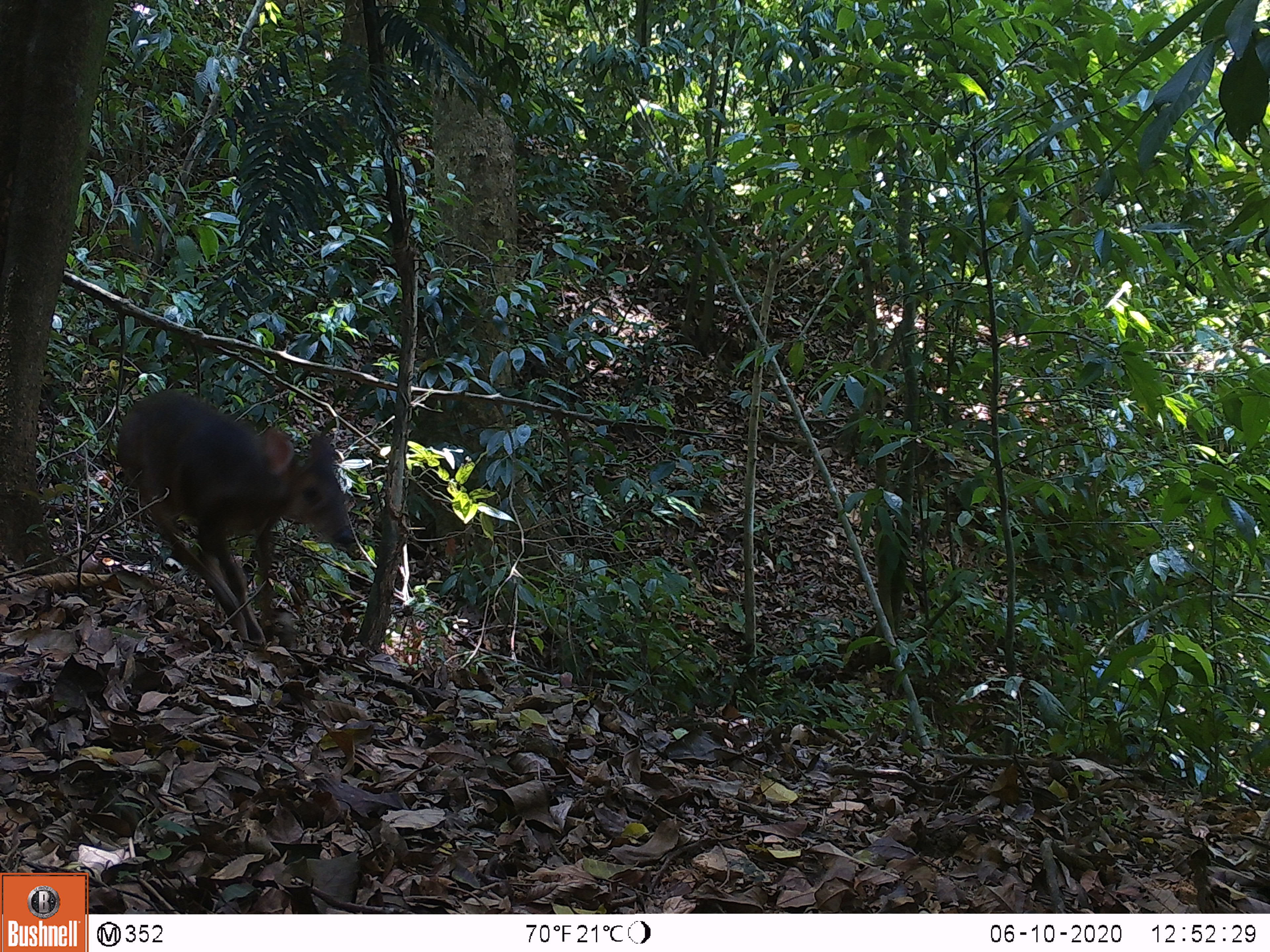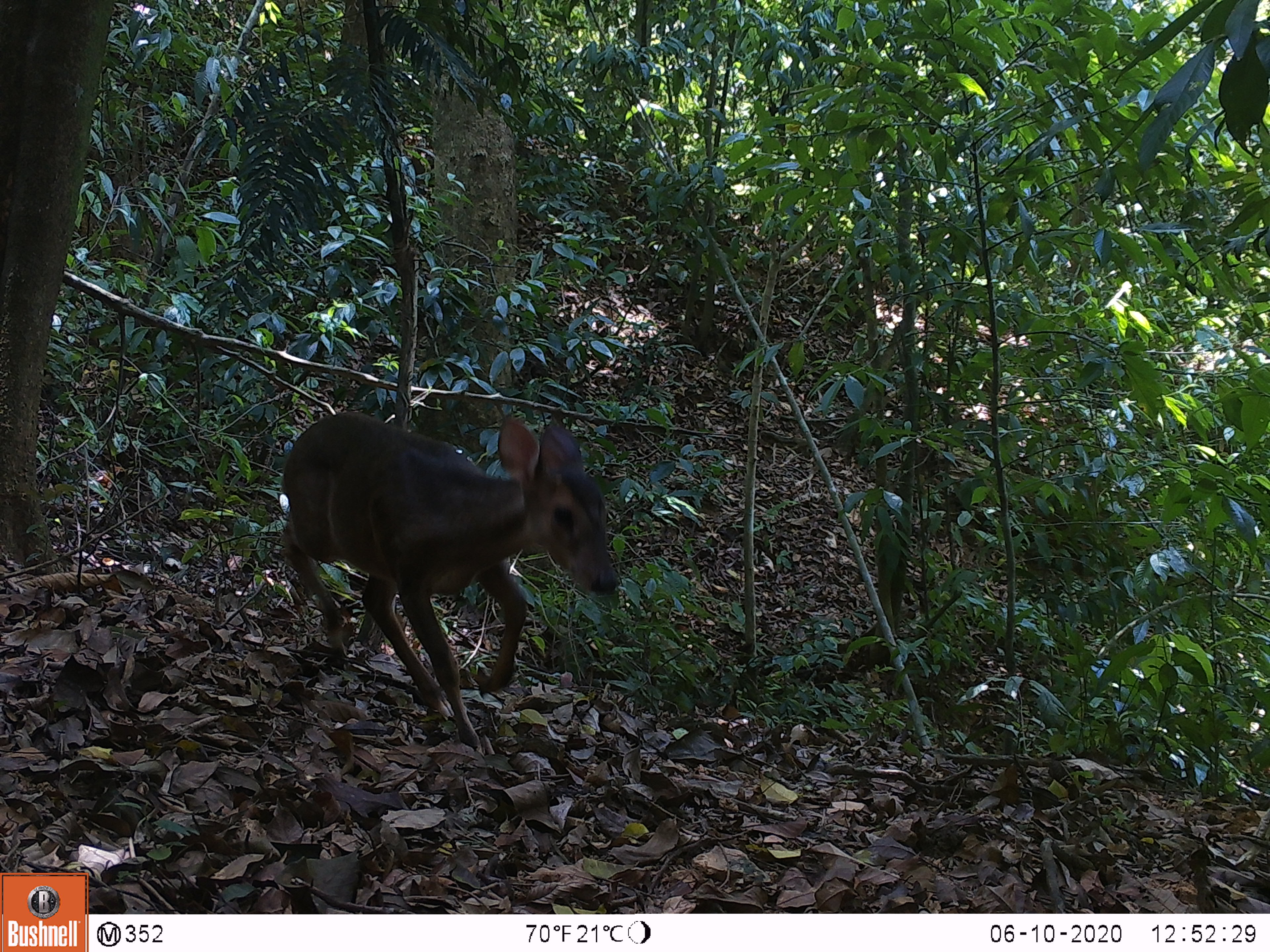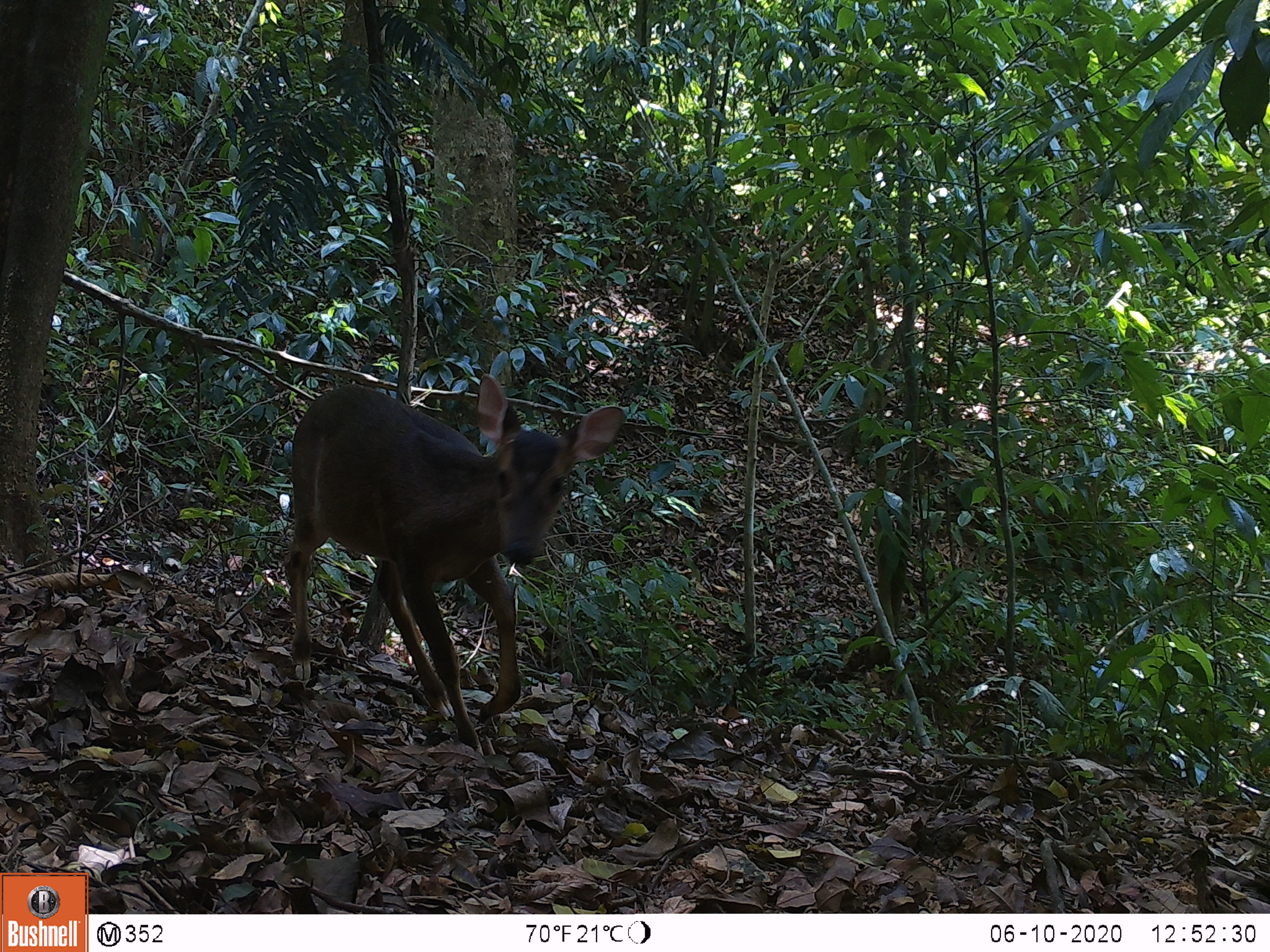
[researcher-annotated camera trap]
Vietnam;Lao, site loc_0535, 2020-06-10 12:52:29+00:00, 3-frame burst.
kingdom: Animalia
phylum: Chordata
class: Mammalia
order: Artiodactyla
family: Cervidae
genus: Muntiacus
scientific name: Muntiacus vuquangensis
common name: large-antlered muntjac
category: large antlered muntjac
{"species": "large antlered muntjac (large-antlered muntjac) (Muntiacus vuquangensis)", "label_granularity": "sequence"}